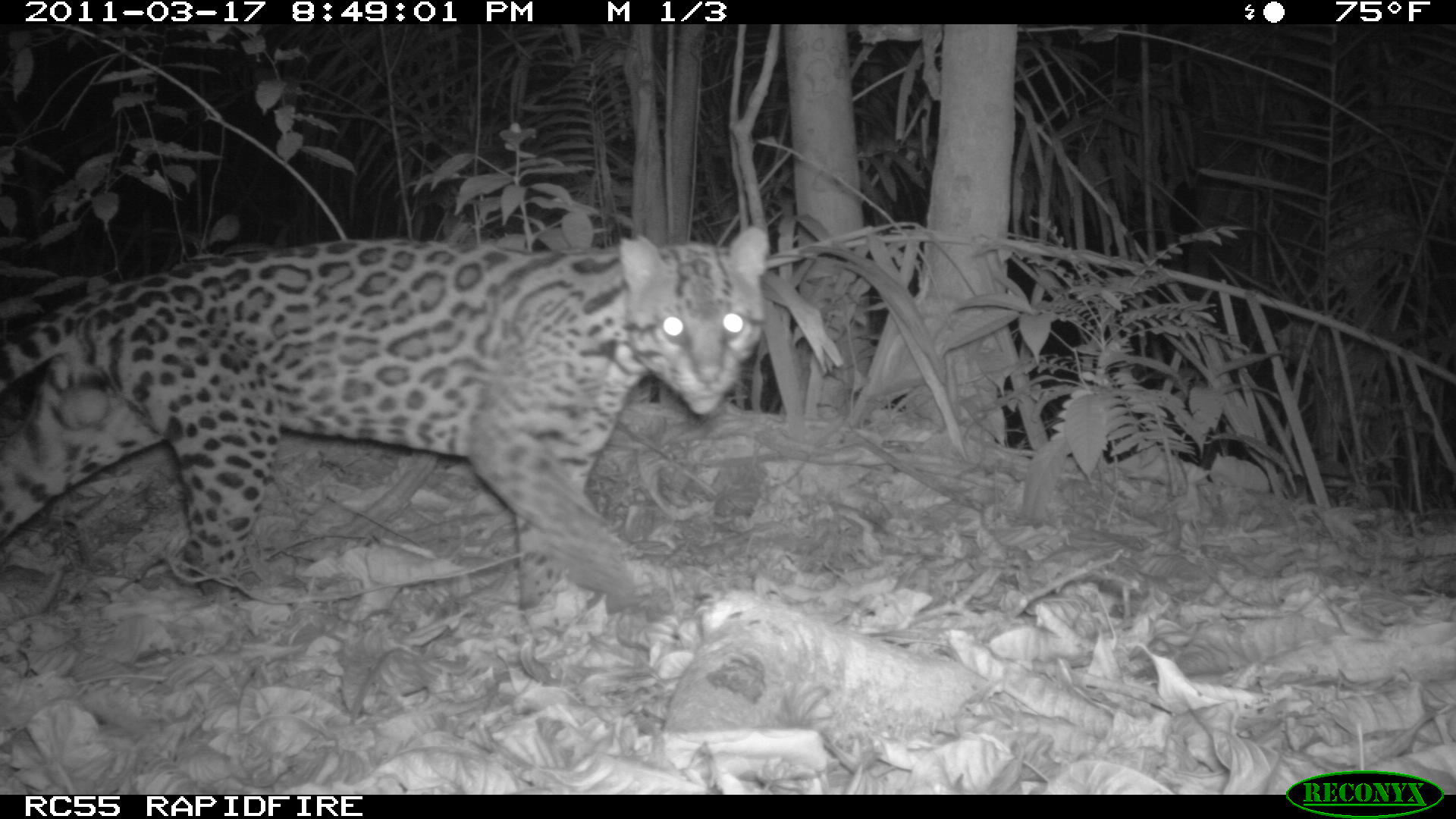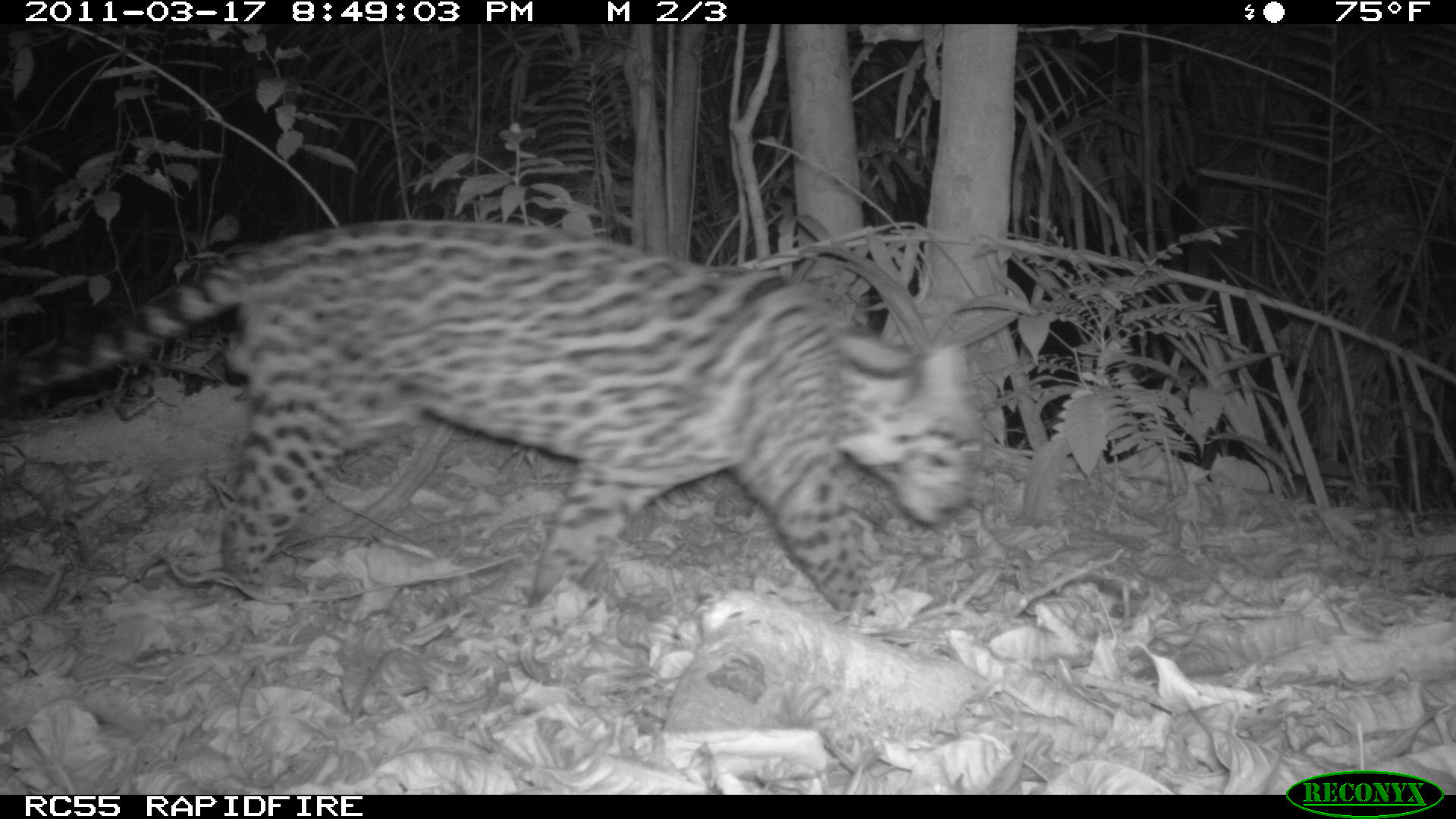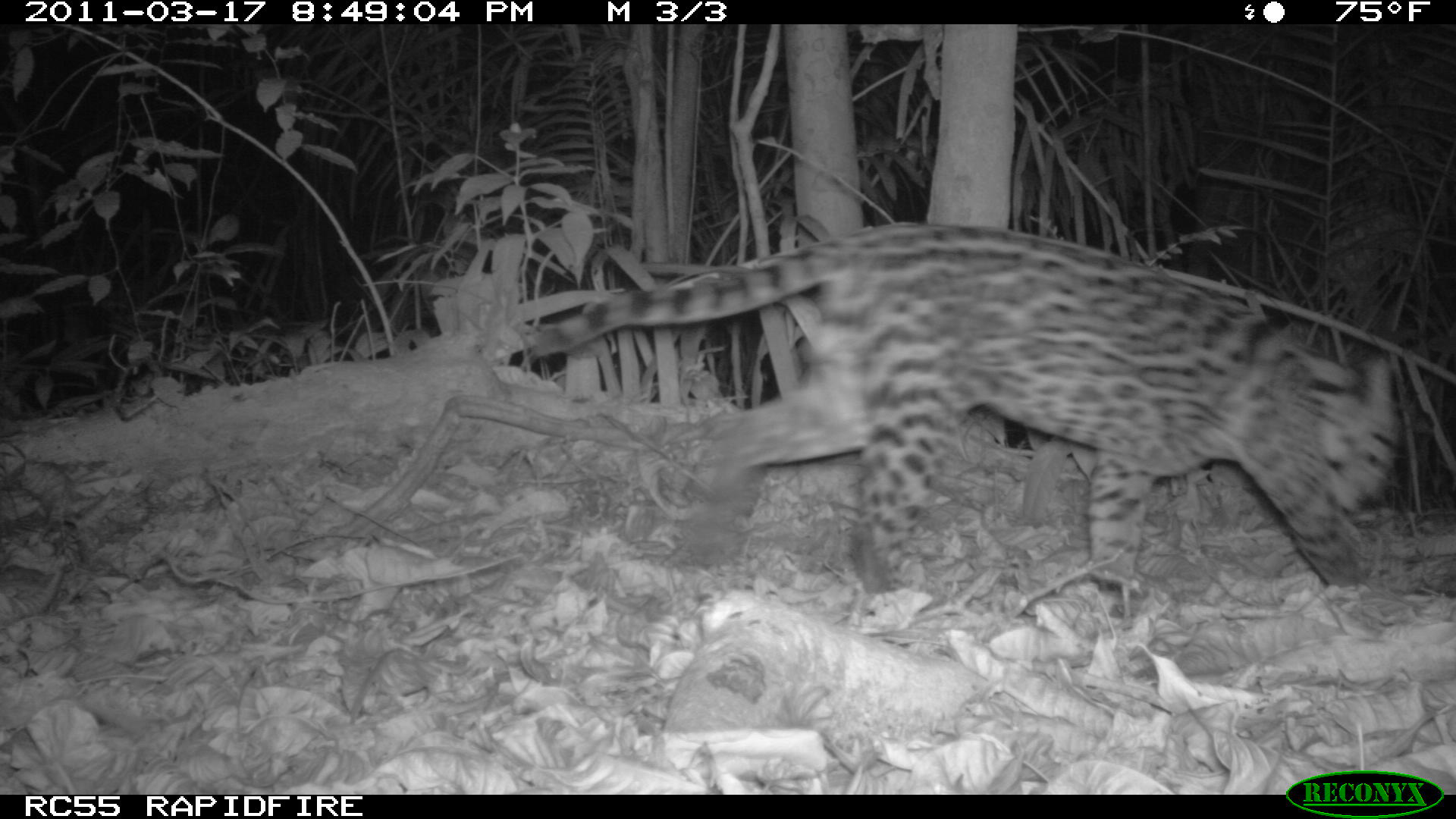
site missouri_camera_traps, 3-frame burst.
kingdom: Animalia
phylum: Chordata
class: Mammalia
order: Carnivora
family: Felidae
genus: Leopardus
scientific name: Leopardus pardalis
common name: ocelot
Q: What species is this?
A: Ocelot (Leopardus pardalis).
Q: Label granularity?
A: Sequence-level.